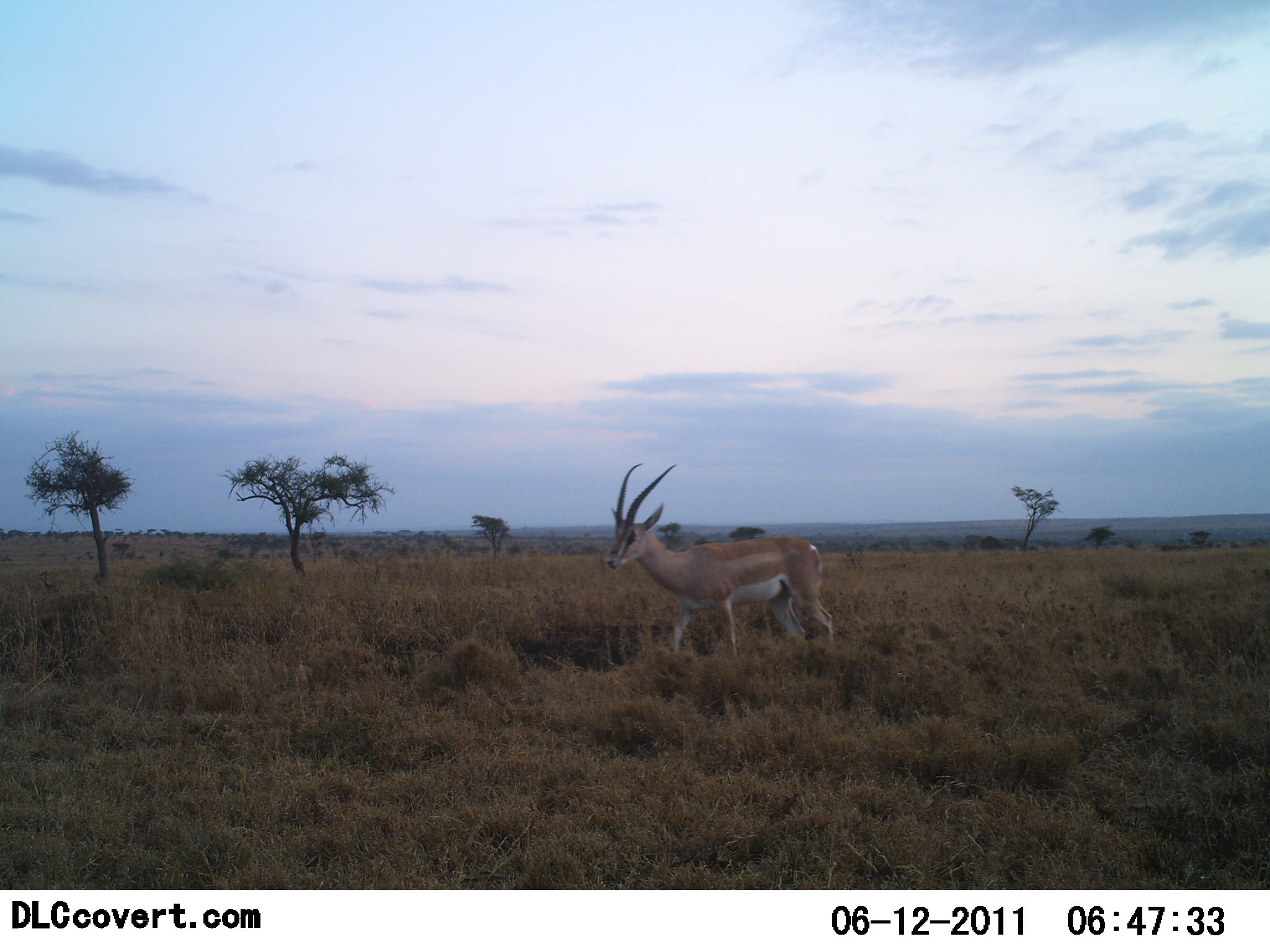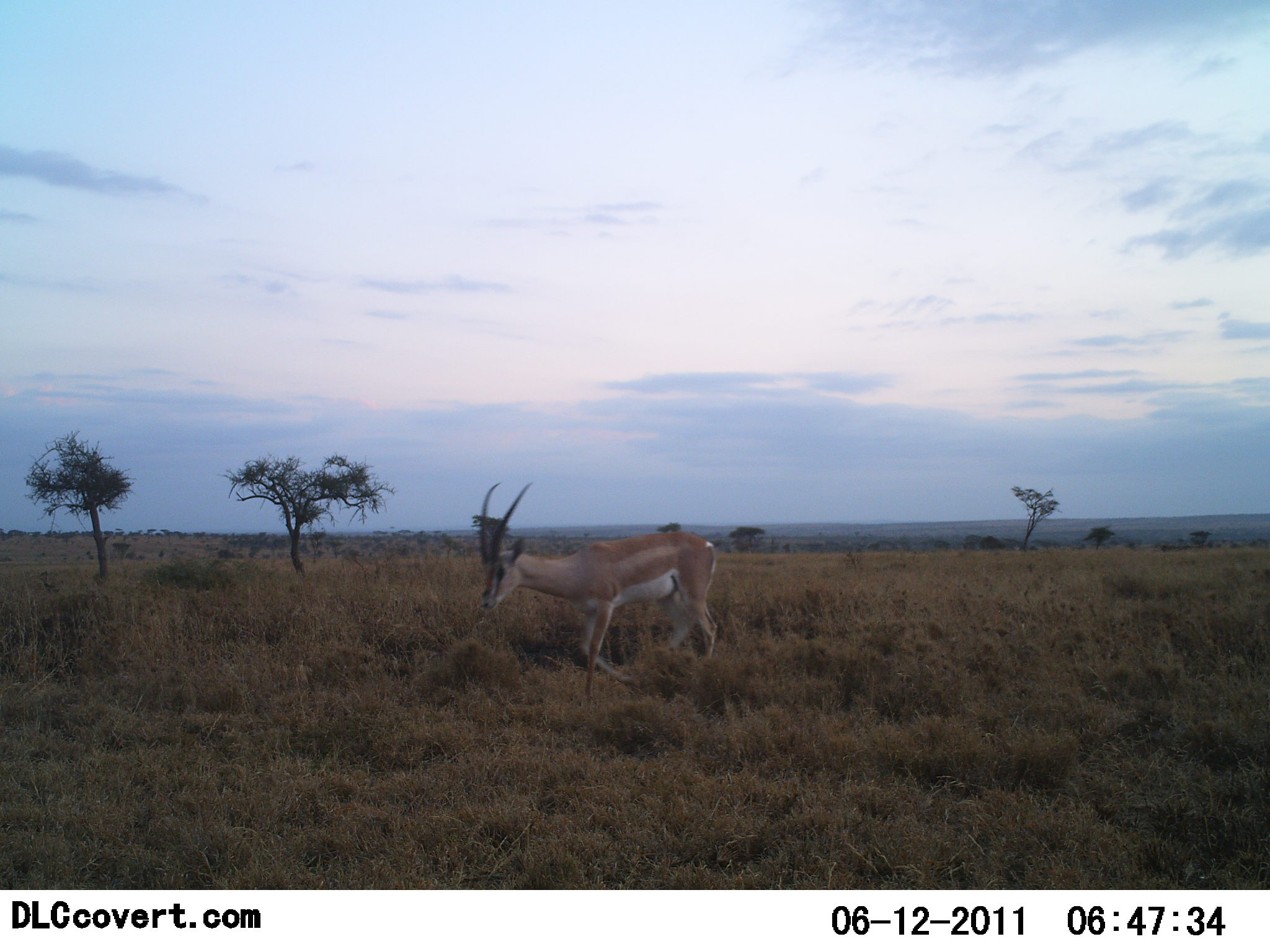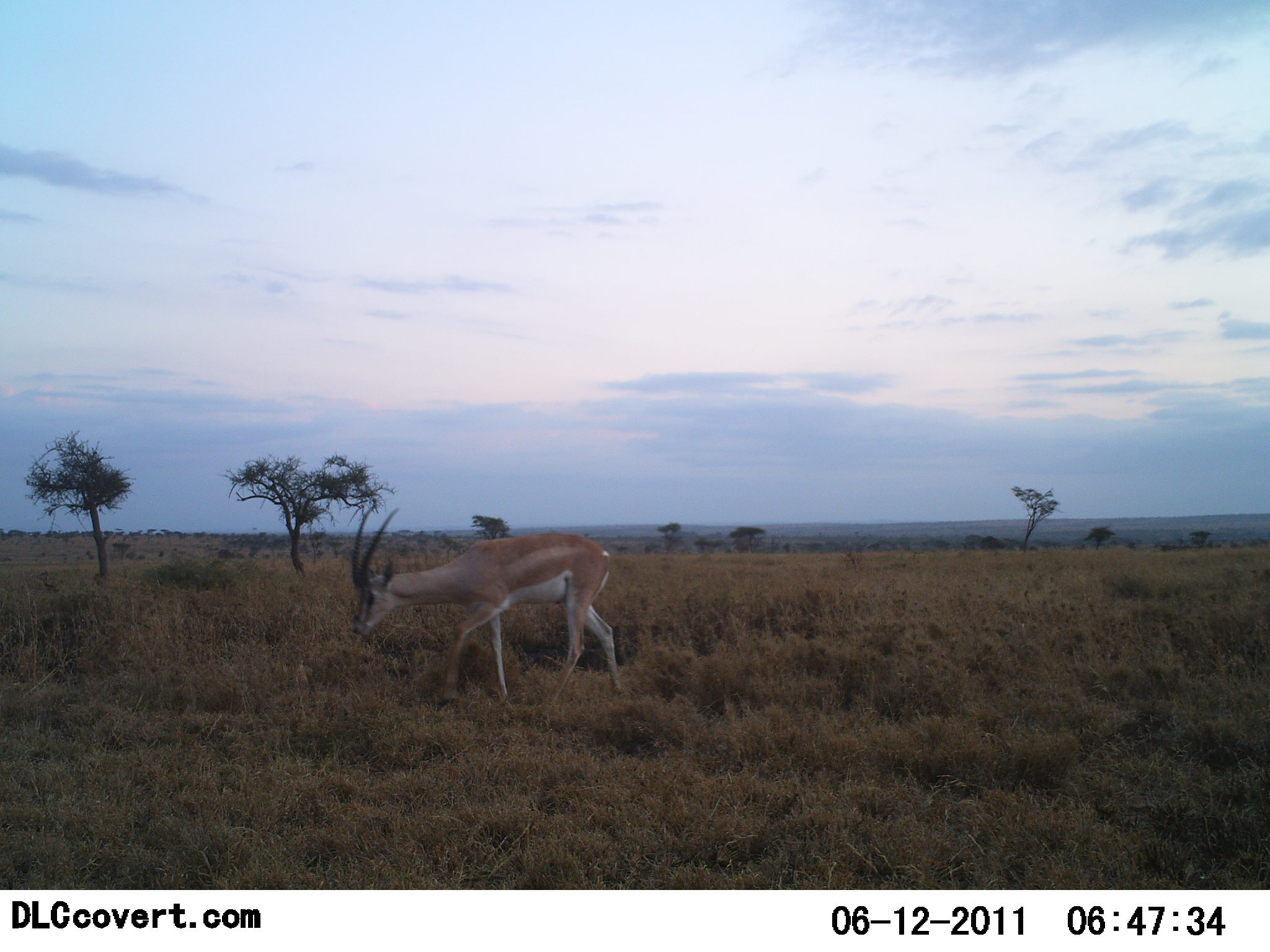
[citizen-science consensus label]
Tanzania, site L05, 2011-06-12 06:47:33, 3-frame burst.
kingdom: Animalia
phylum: Chordata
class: Mammalia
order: Artiodactyla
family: Bovidae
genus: Nanger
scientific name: Nanger granti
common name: grant's gazelle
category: gazellegrants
Gazellegrants (grant's gazelle) (Nanger granti), count 1. Behavior (volunteer vote fractions): standing 9%, resting 0%, moving 91%, interacting 0%. Young present (vote fraction): 0%. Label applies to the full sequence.